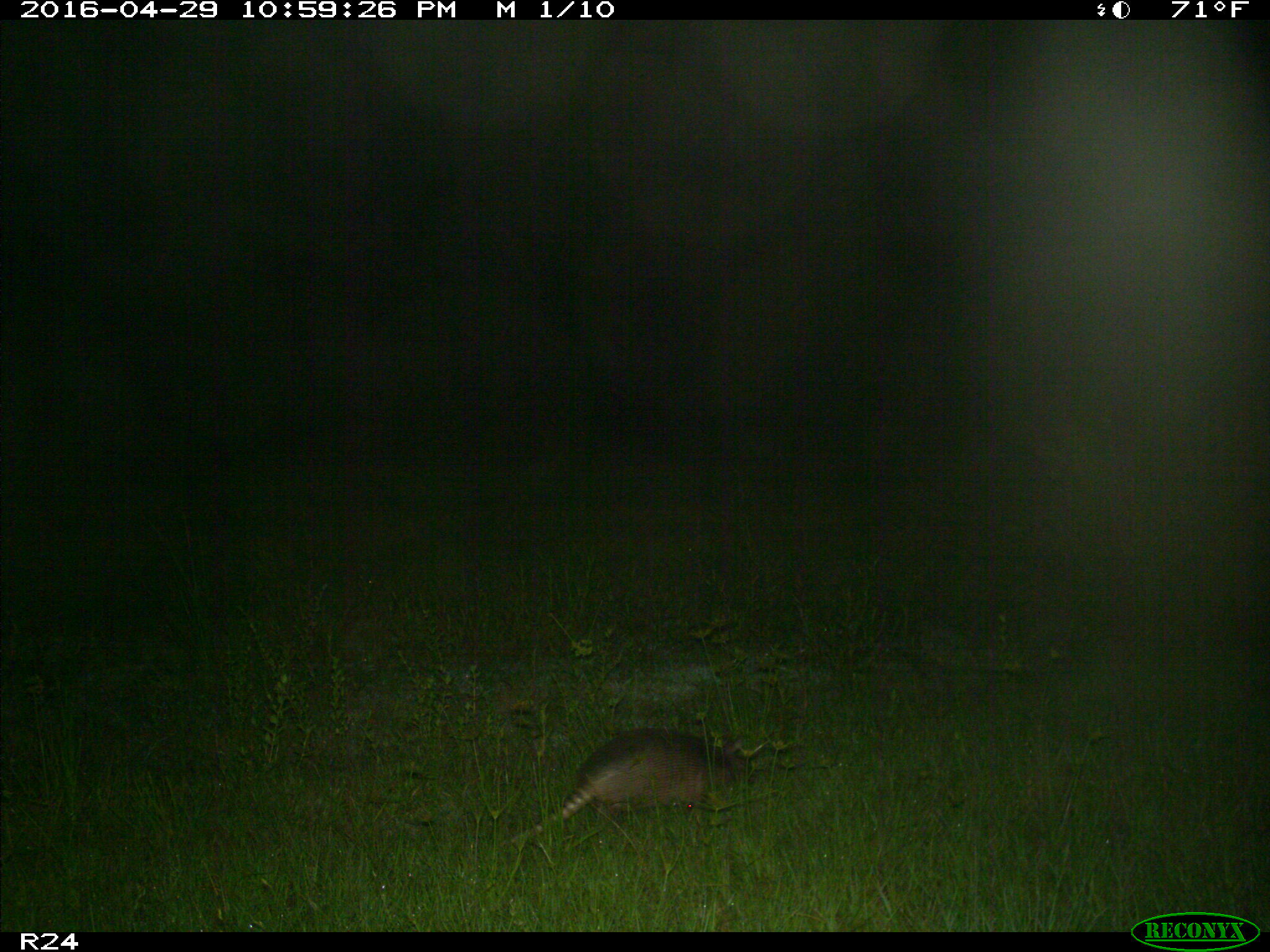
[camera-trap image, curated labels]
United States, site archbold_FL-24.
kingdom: Animalia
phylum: Chordata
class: Mammalia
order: Cingulata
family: Dasypodidae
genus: Dasypus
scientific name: Dasypus novemcinctus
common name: nine-banded armadillo